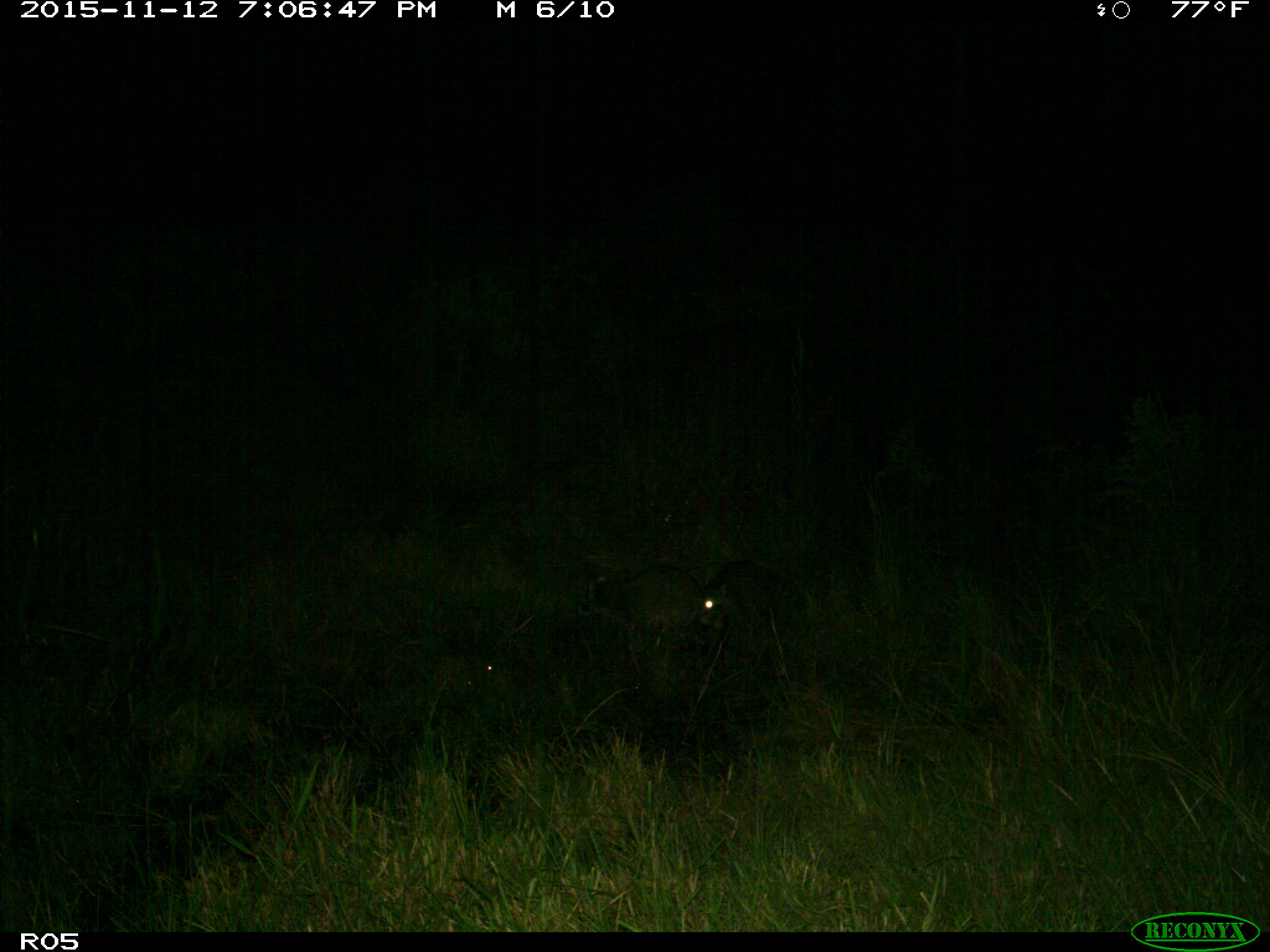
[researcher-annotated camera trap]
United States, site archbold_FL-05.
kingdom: Animalia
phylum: Chordata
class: Mammalia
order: Carnivora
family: Procyonidae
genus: Procyon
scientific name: Procyon lotor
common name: common raccoon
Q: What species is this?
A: Procyon lotor (common raccoon).